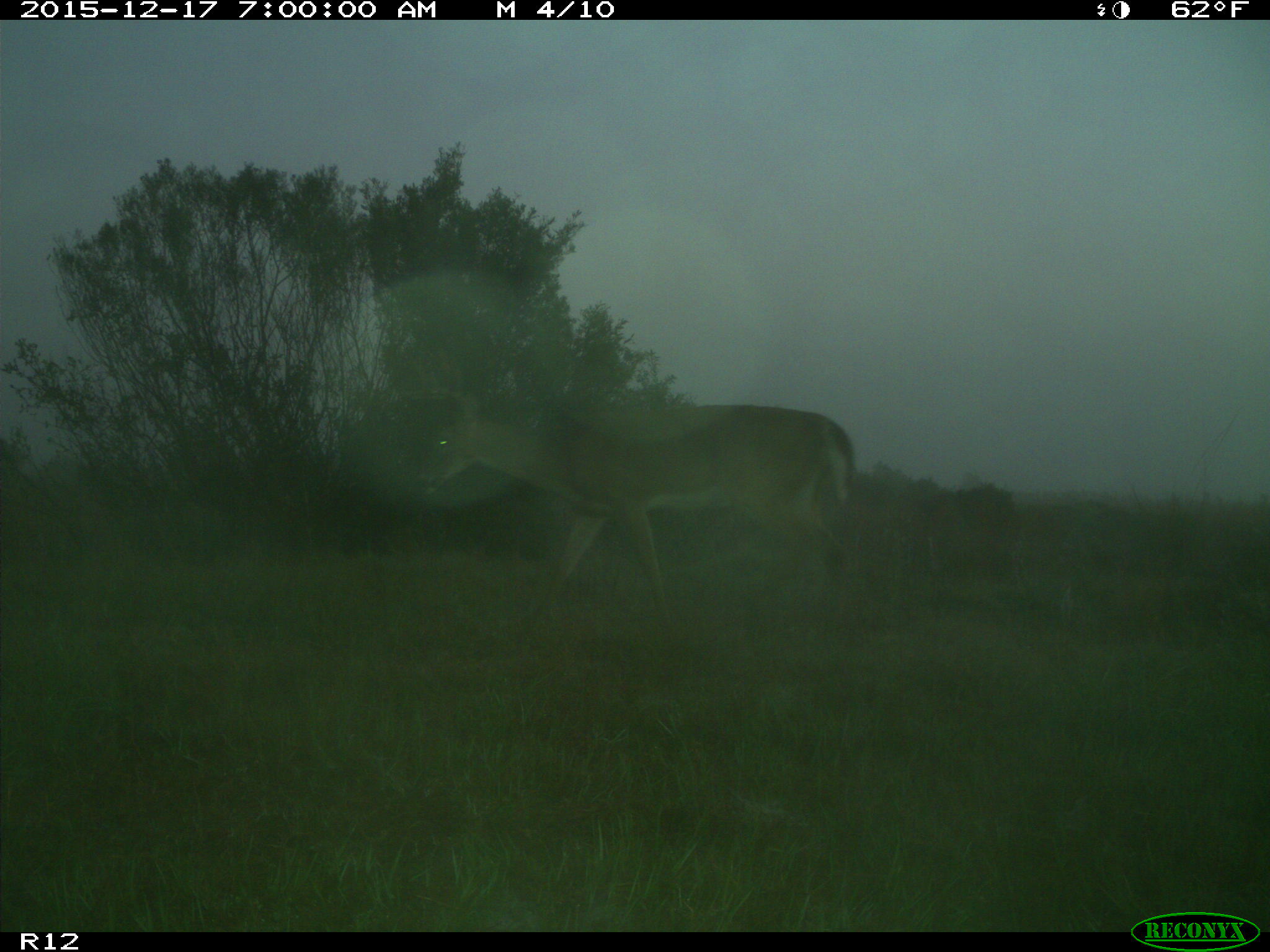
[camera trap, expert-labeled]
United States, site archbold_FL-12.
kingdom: Animalia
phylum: Chordata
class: Mammalia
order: Artiodactyla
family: Cervidae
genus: Odocoileus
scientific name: Odocoileus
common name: deer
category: unidentified deer